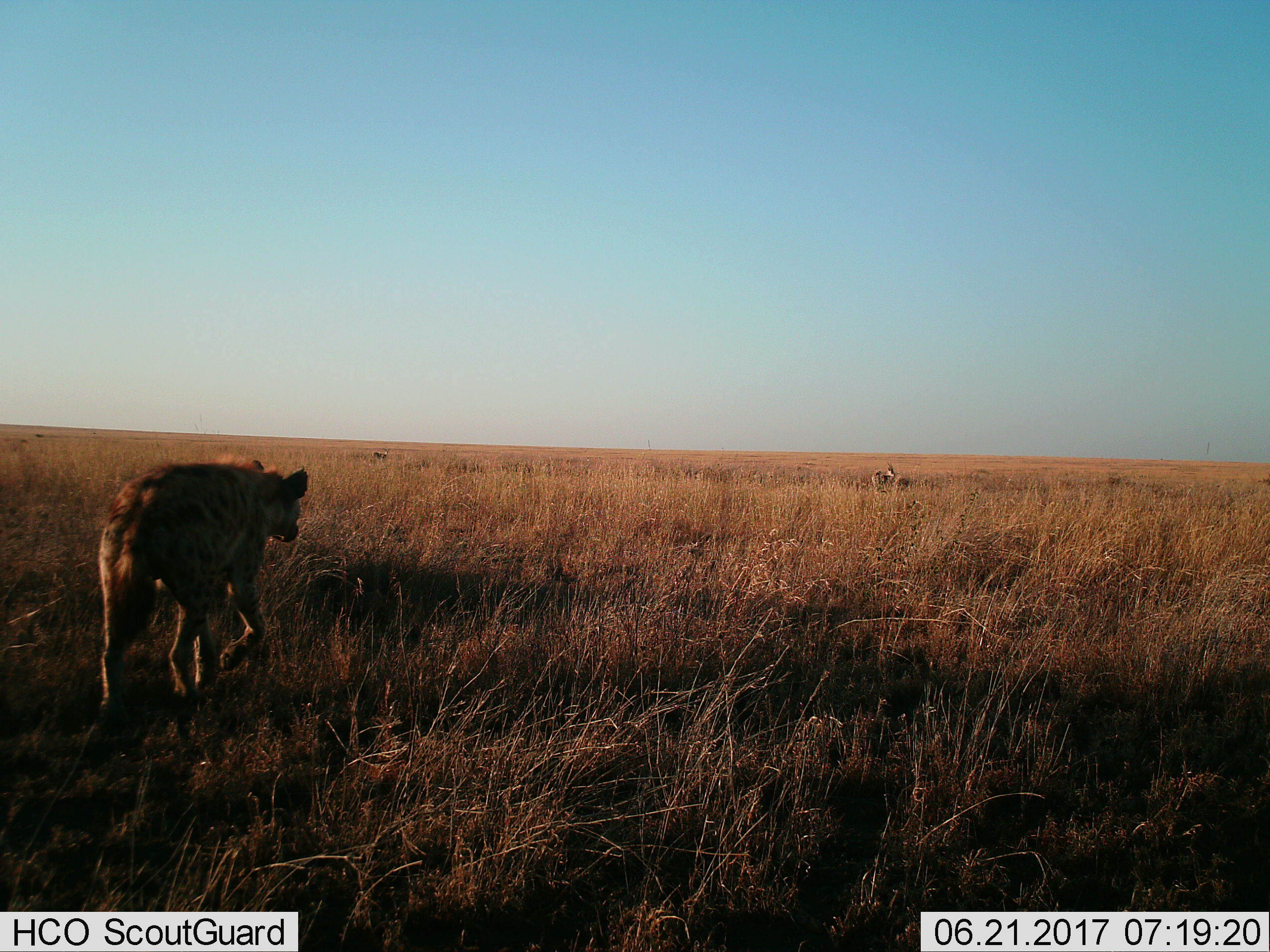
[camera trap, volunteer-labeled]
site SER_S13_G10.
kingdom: Animalia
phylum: Chordata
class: Mammalia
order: Carnivora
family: Hyaenidae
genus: Crocuta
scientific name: Crocuta crocuta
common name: spotted hyena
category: hyenaspotted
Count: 1.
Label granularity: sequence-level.